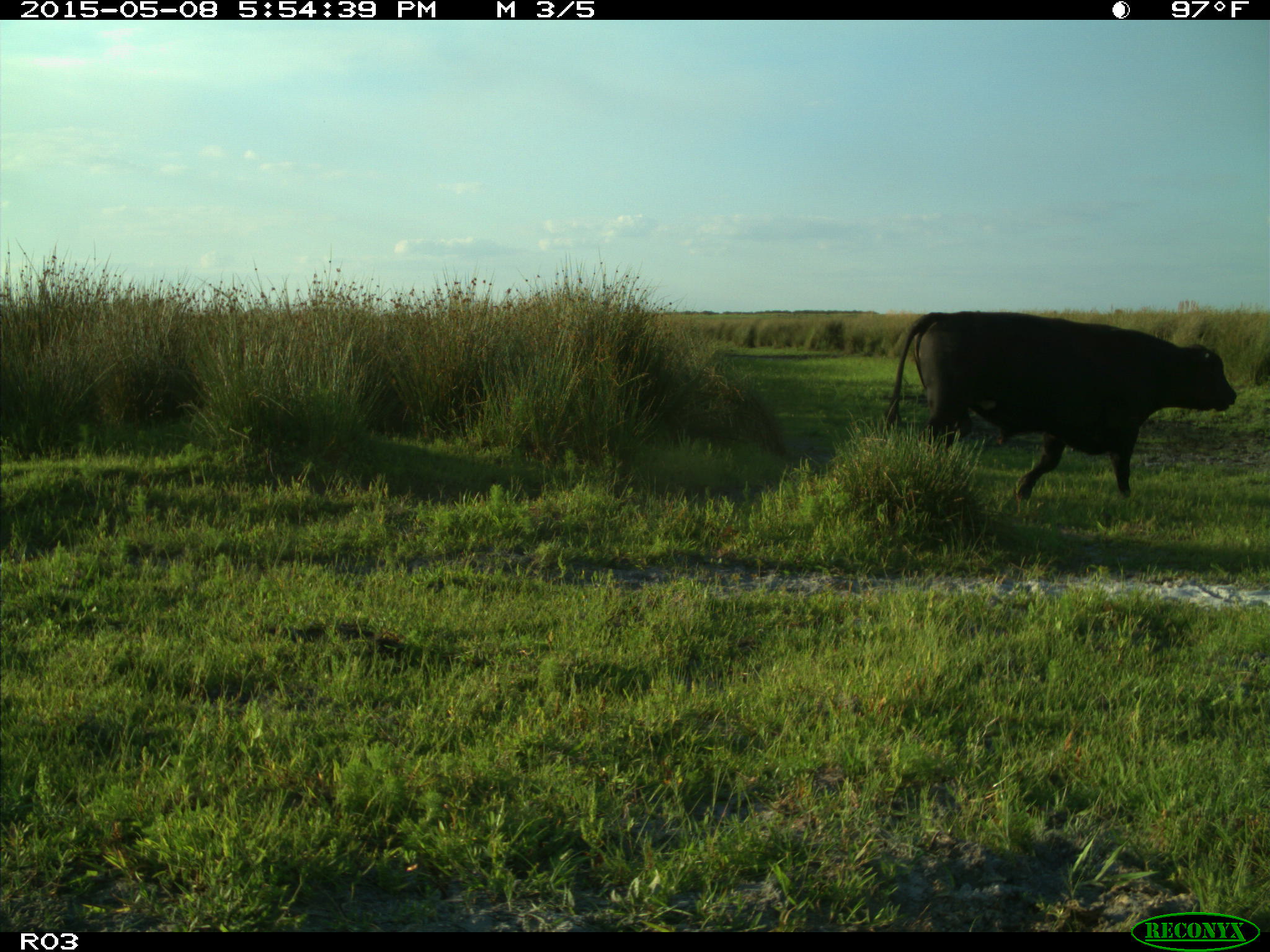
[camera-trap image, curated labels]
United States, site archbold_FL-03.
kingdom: Animalia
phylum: Chordata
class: Mammalia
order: Artiodactyla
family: Bovidae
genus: Bos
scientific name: Bos taurus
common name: domestic cow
Bos taurus (domestic cow).